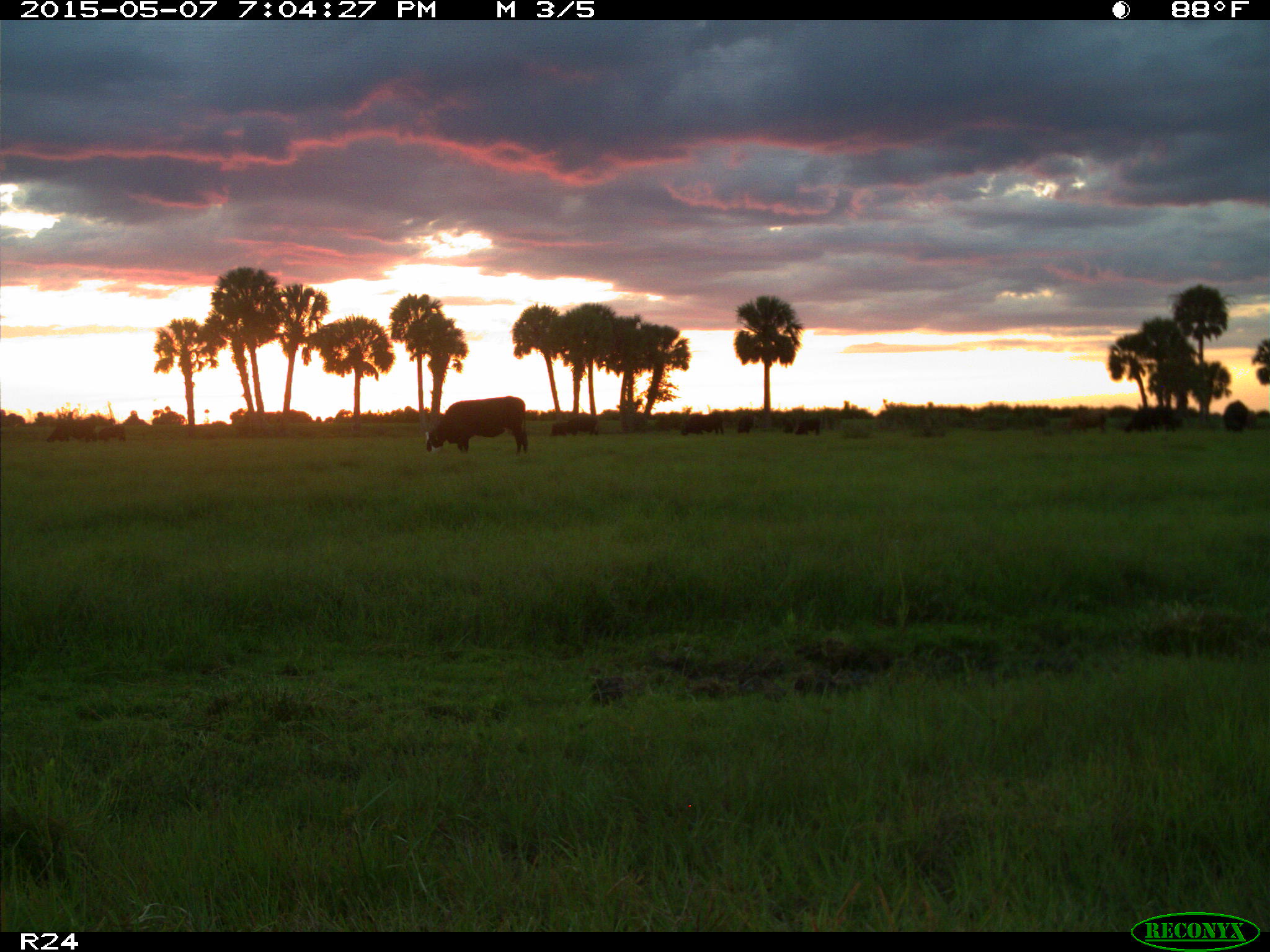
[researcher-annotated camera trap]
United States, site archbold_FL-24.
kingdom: Animalia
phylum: Chordata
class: Mammalia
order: Artiodactyla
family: Bovidae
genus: Bos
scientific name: Bos taurus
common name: domestic cow